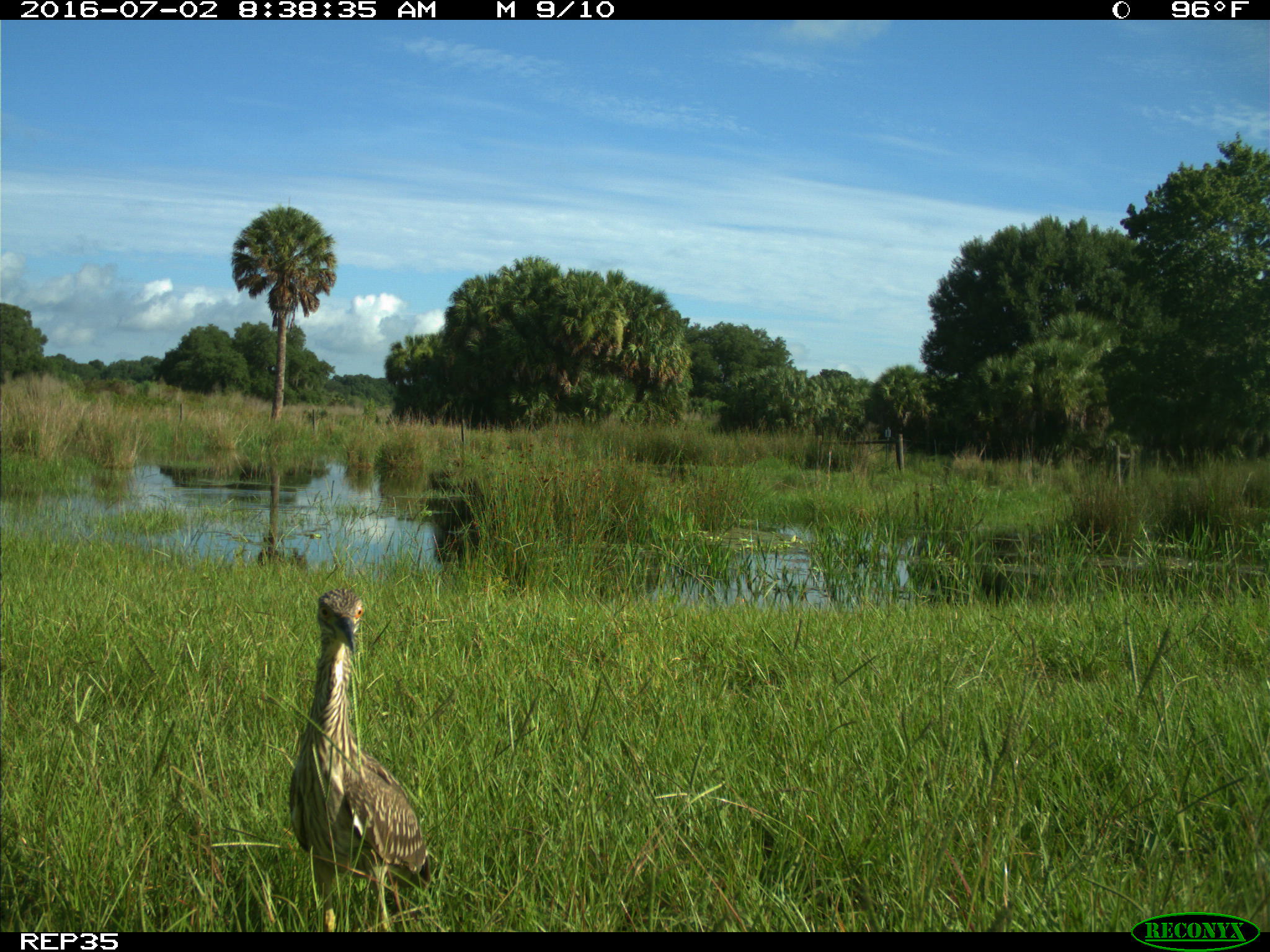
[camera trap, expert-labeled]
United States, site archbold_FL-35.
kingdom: Animalia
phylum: Chordata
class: Aves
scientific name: Aves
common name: birds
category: unidentified bird